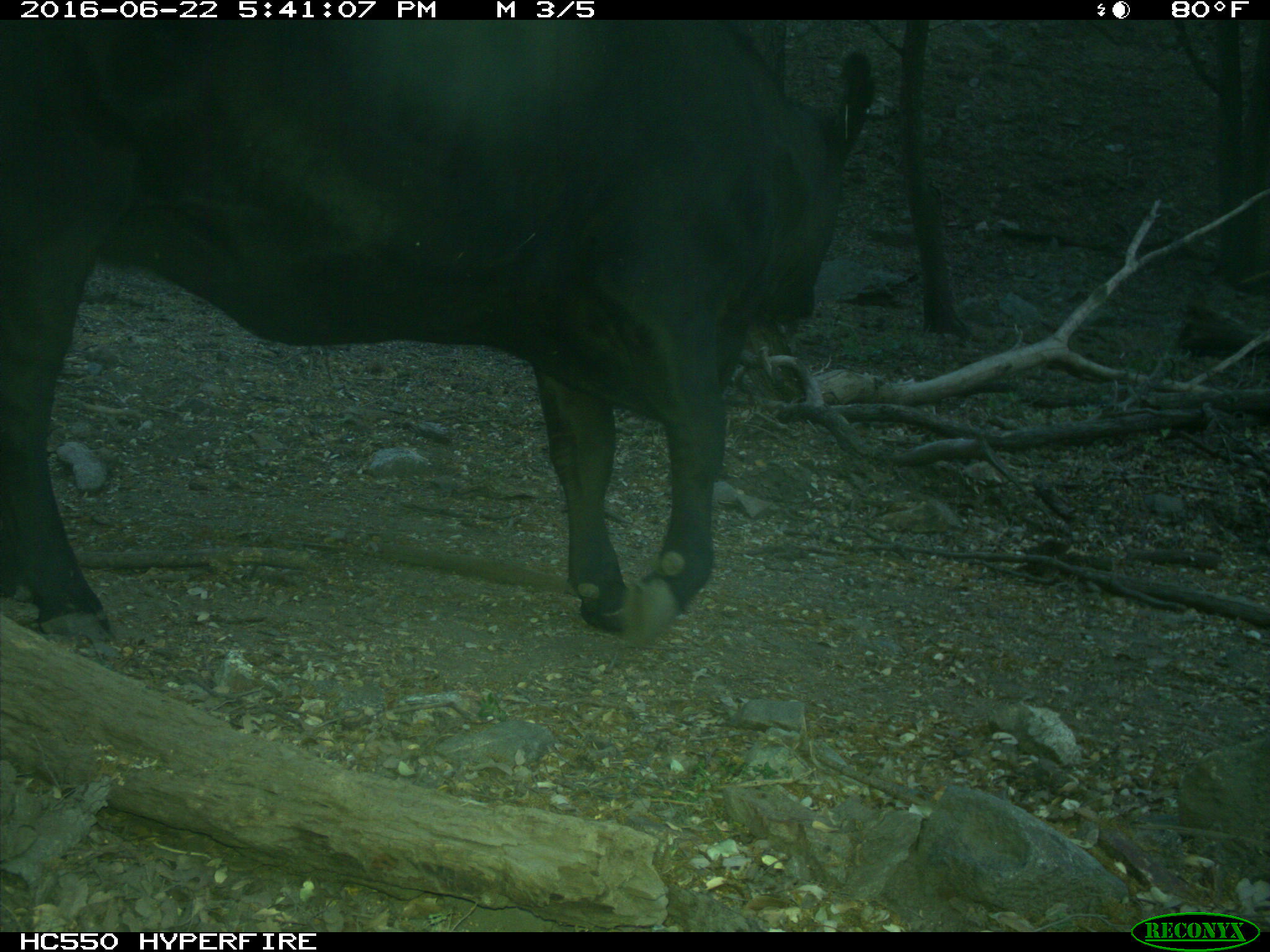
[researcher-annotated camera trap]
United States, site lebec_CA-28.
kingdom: Animalia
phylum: Chordata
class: Mammalia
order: Artiodactyla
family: Bovidae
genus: Bos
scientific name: Bos taurus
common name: domestic cow